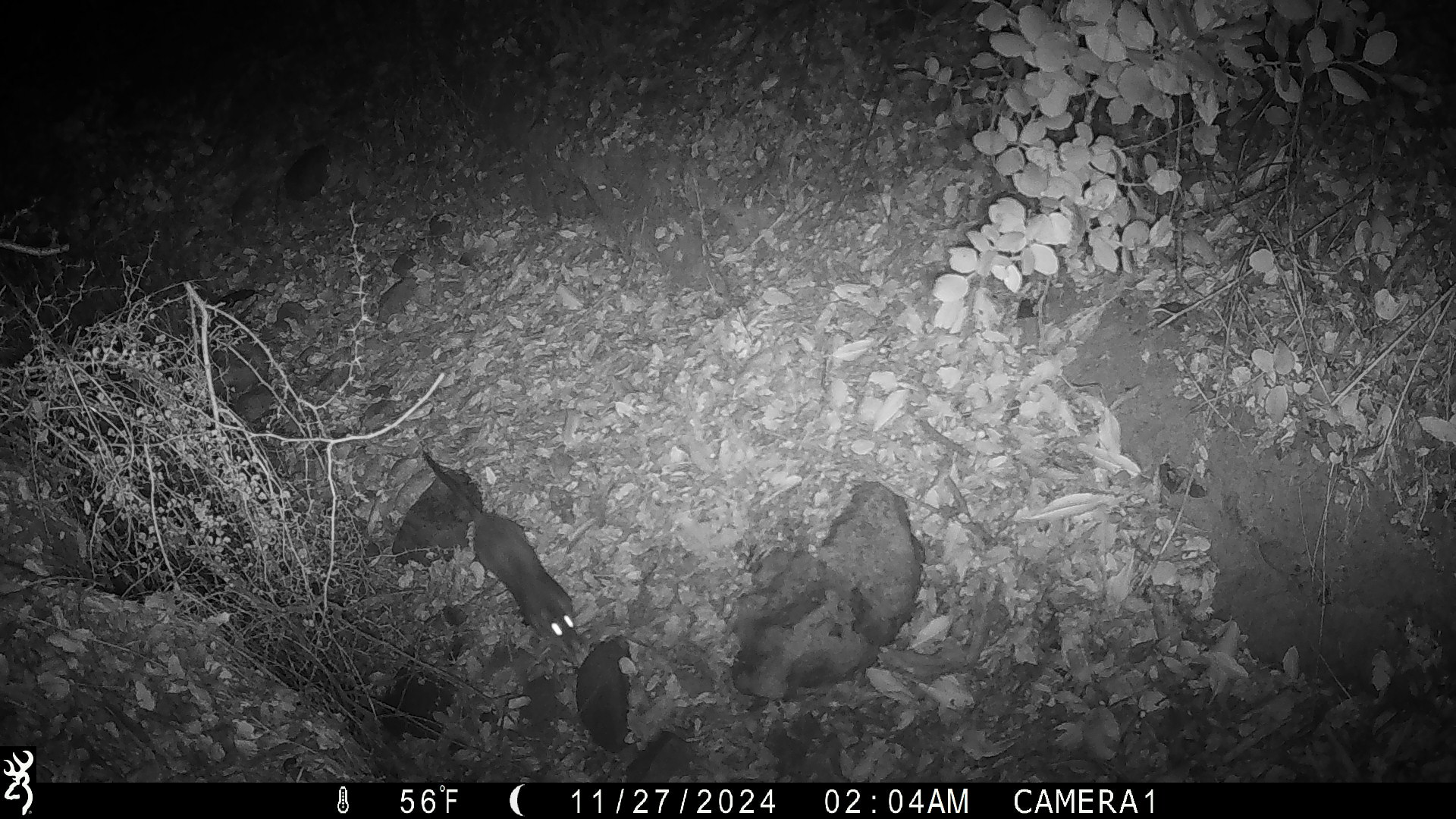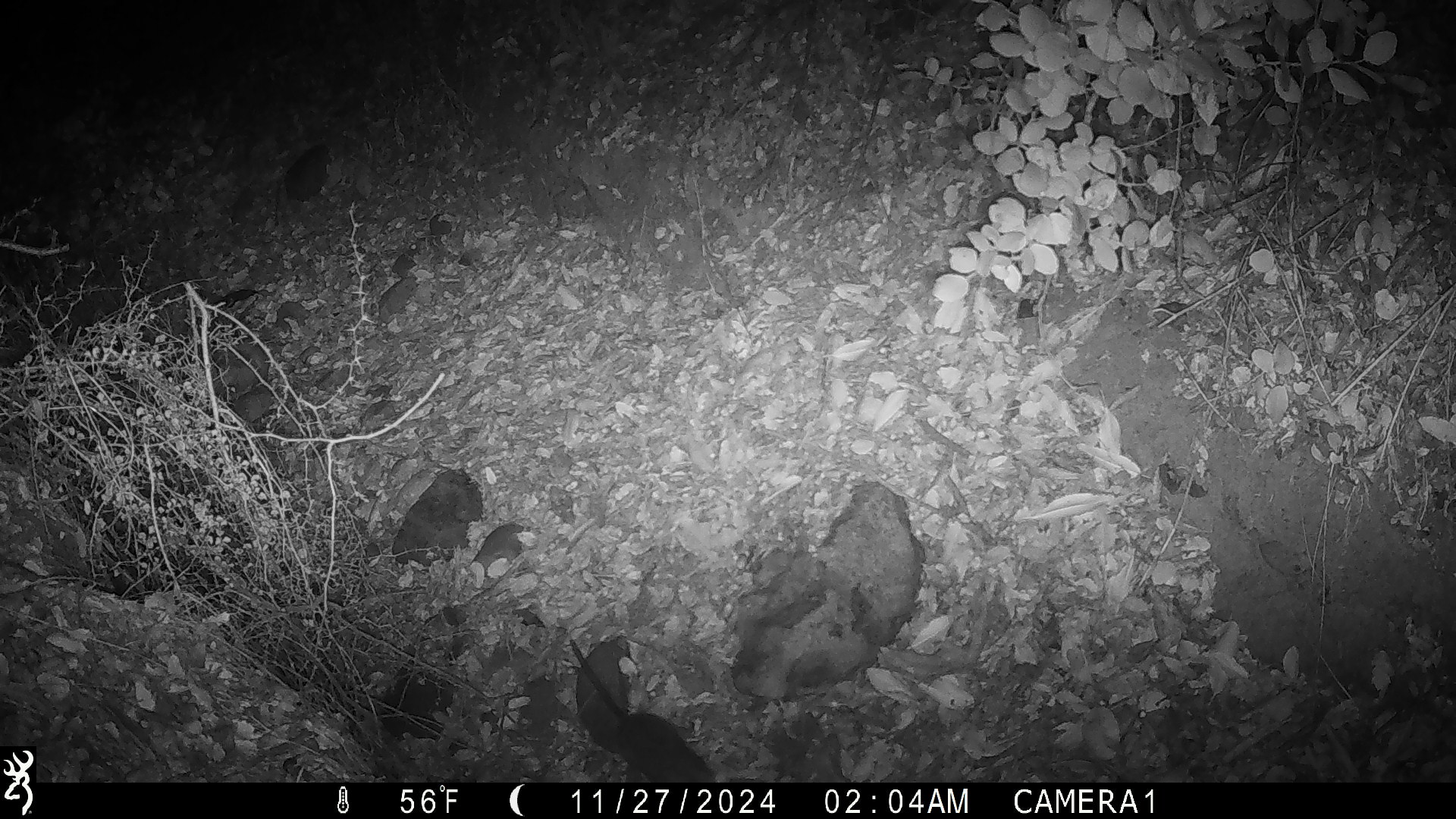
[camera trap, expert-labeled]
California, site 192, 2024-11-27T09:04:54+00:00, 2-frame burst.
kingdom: Animalia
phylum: Chordata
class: Mammalia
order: Rodentia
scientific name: Rodentia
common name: mouse or rat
Mouse or rat (Rodentia).